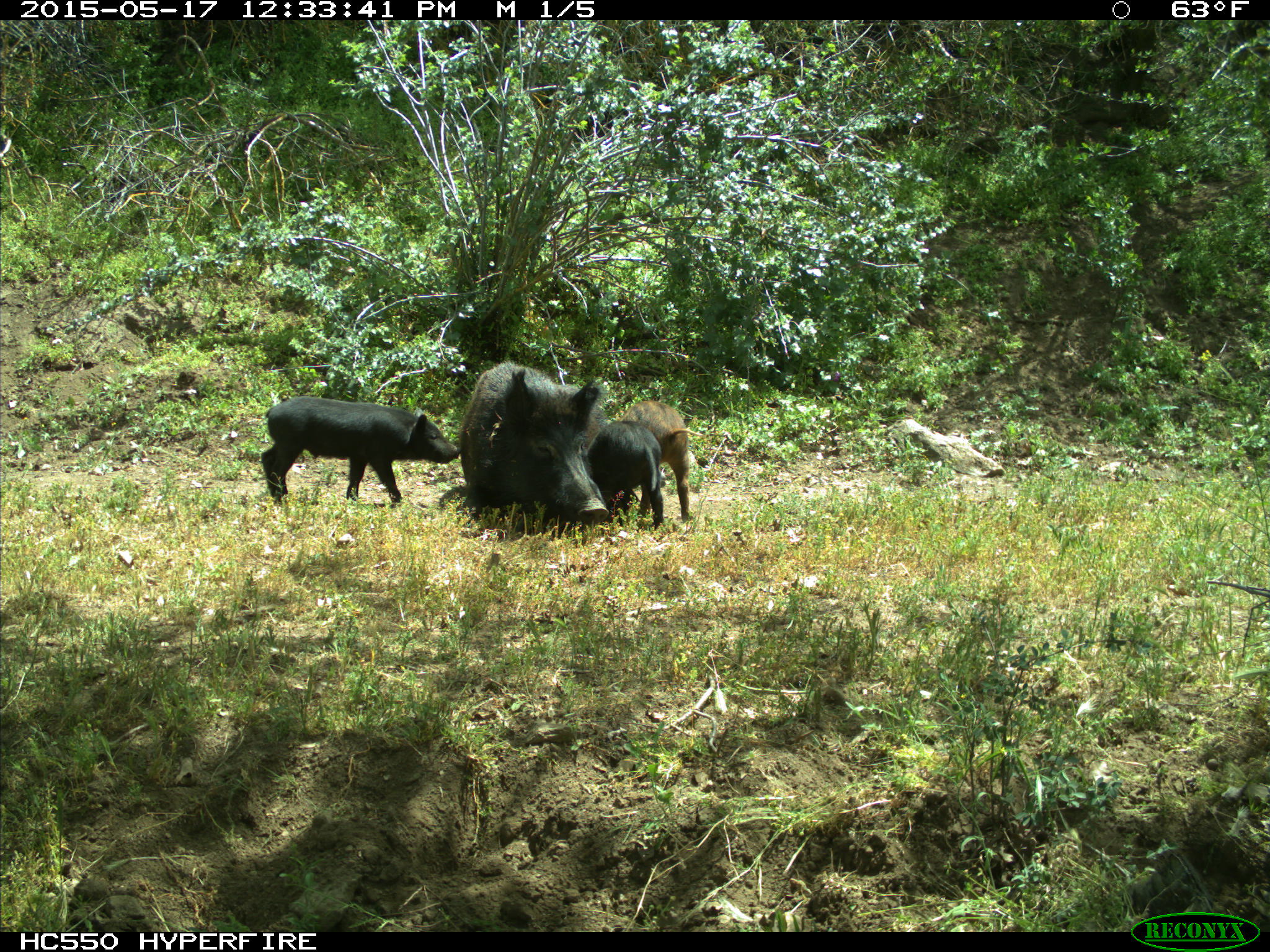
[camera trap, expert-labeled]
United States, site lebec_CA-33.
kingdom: Animalia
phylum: Chordata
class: Mammalia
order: Artiodactyla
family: Suidae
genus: Sus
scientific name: Sus scrofa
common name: wild boar